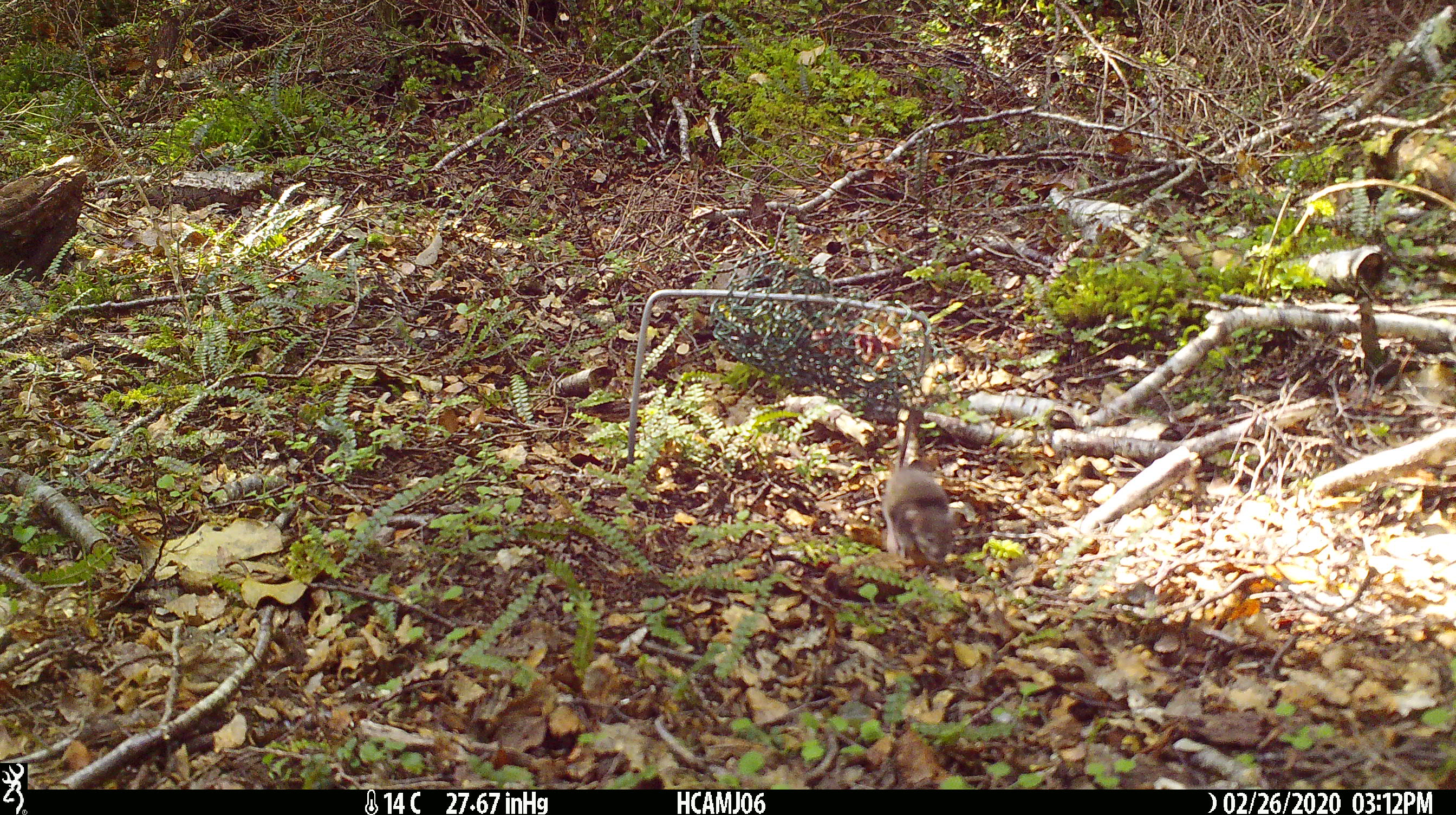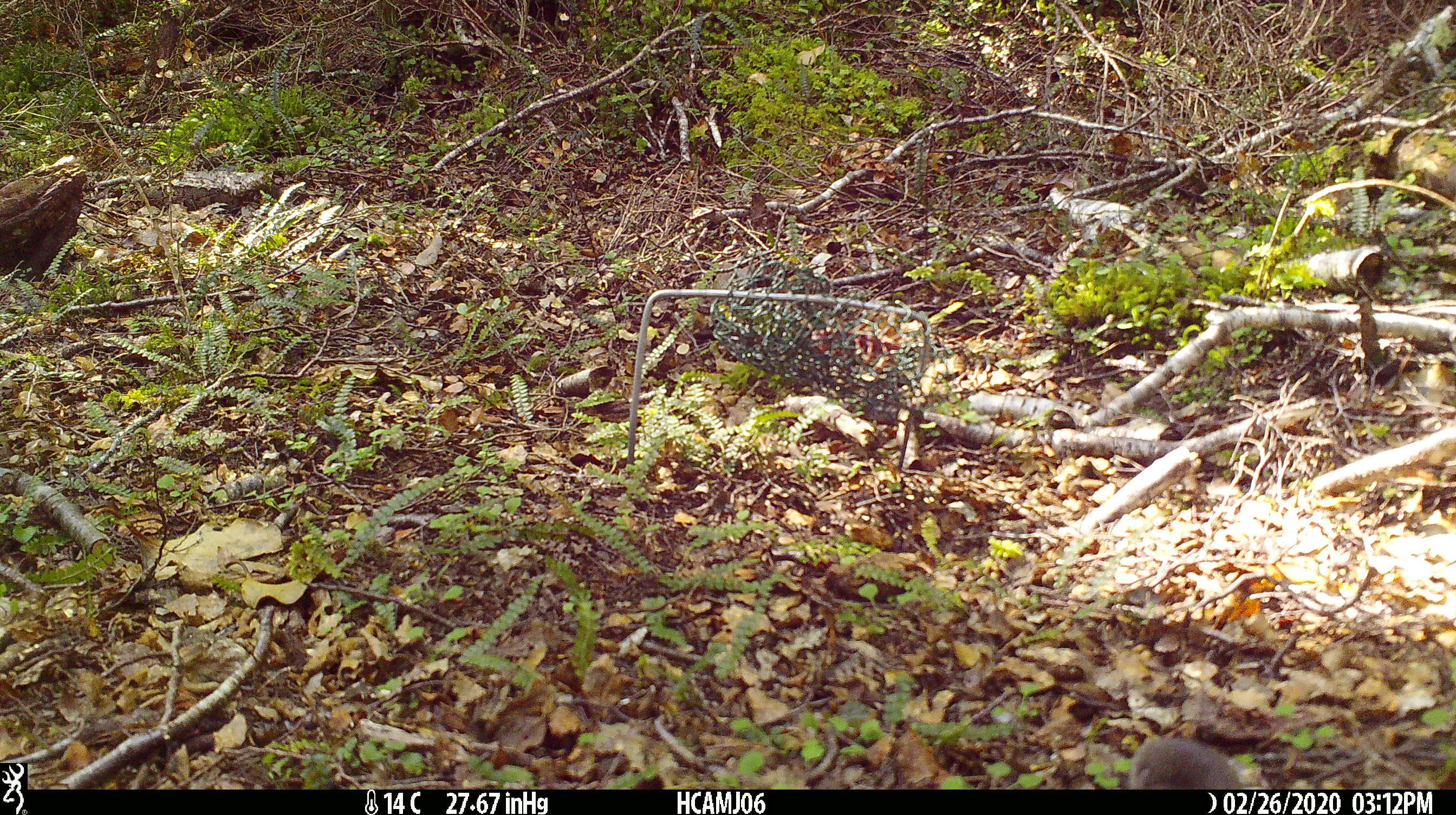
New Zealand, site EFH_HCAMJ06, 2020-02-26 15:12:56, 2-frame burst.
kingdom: Animalia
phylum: Chordata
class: Mammalia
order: Rodentia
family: Muridae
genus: Mus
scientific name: Mus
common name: mouse